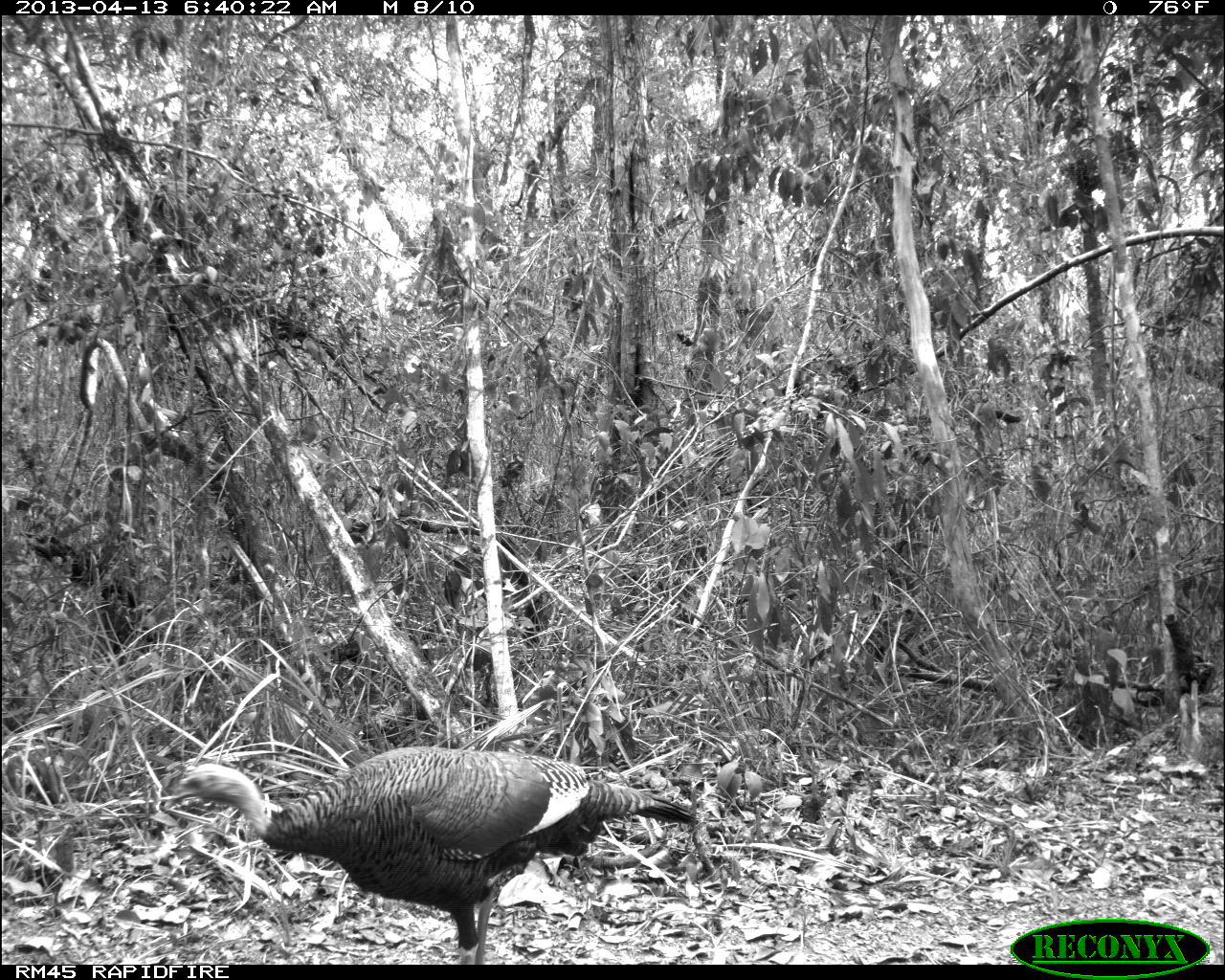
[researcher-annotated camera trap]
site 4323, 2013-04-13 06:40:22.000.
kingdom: Animalia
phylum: Chordata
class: Aves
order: Galliformes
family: Phasianidae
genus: Meleagris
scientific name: Meleagris ocellata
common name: ocellated turkey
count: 1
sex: female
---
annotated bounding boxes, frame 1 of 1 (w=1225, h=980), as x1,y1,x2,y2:
meleagris ocellata: 161,743,698,963